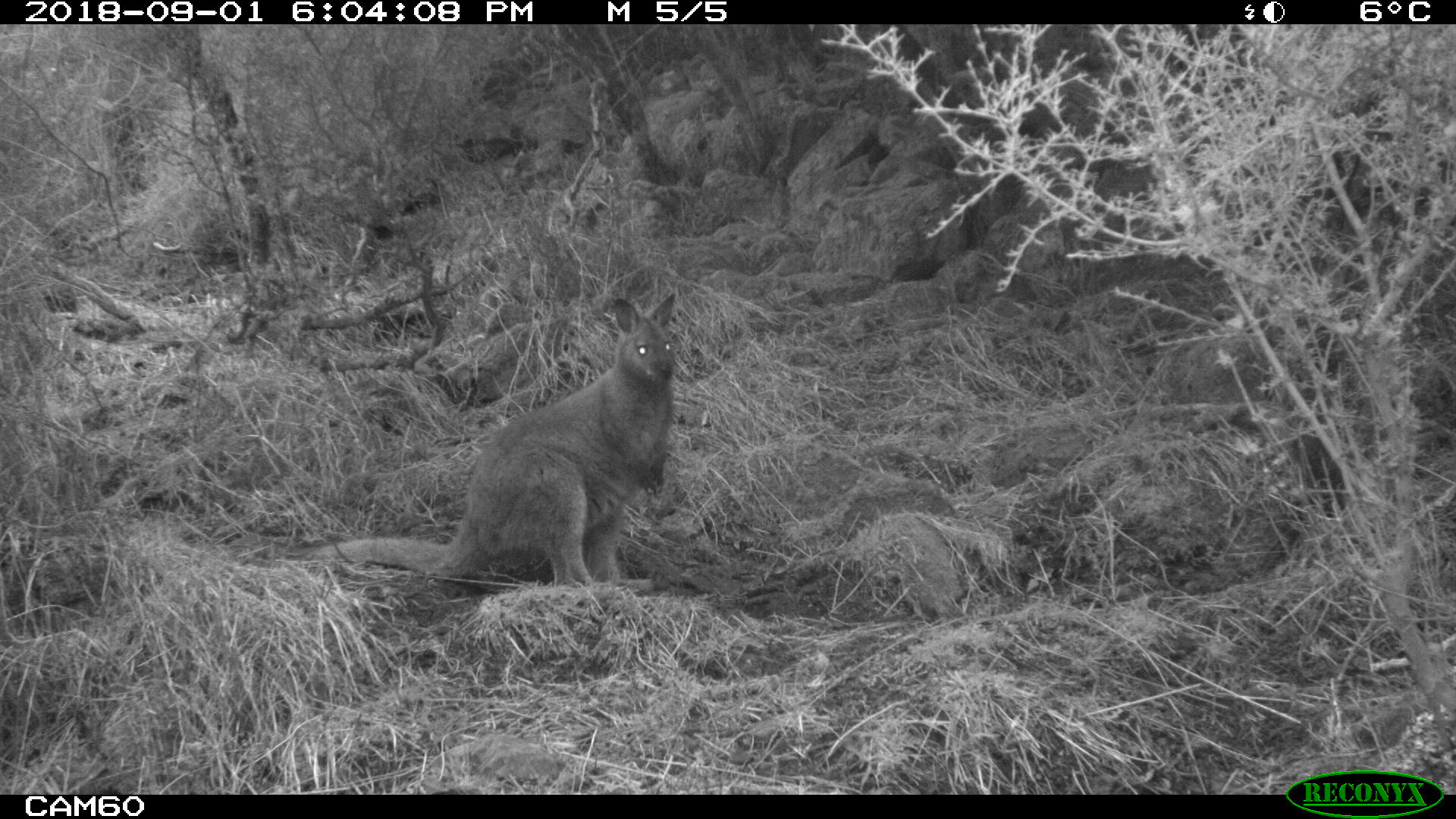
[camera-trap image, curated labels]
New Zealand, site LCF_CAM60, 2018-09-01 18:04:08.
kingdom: Animalia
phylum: Chordata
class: Mammalia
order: Diprotodontia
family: Macropodidae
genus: Notamacropus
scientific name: Notamacropus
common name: wallaby